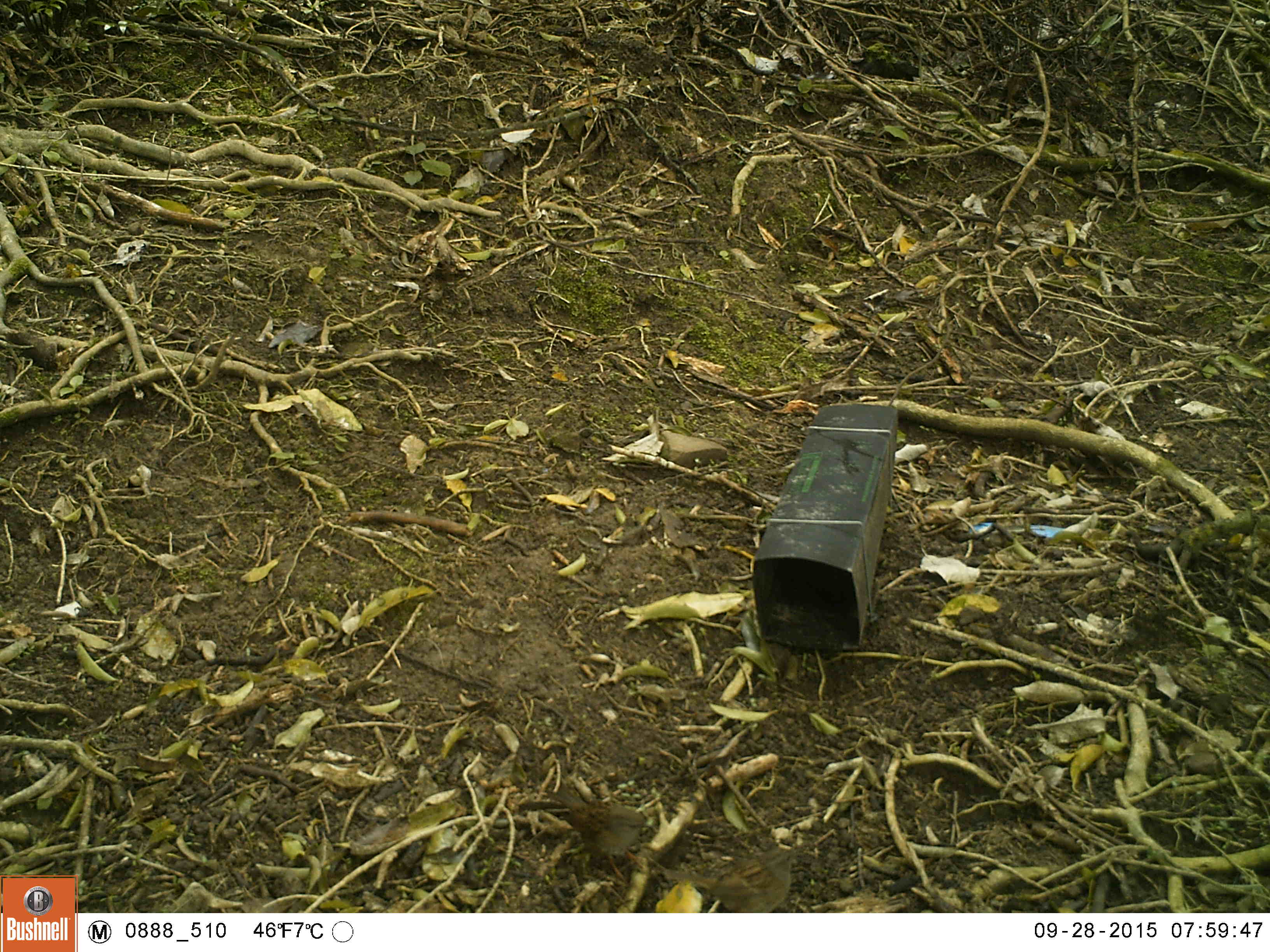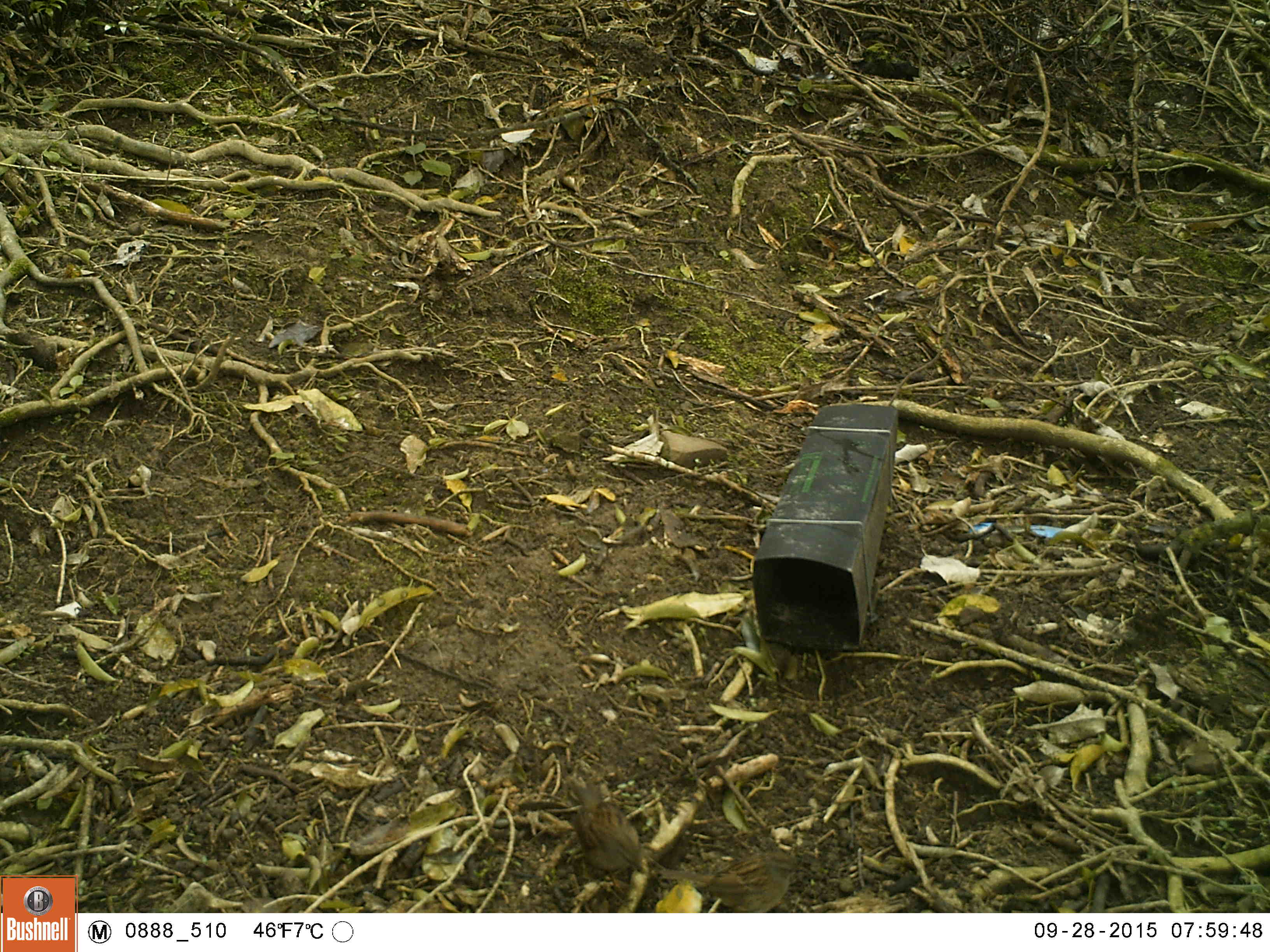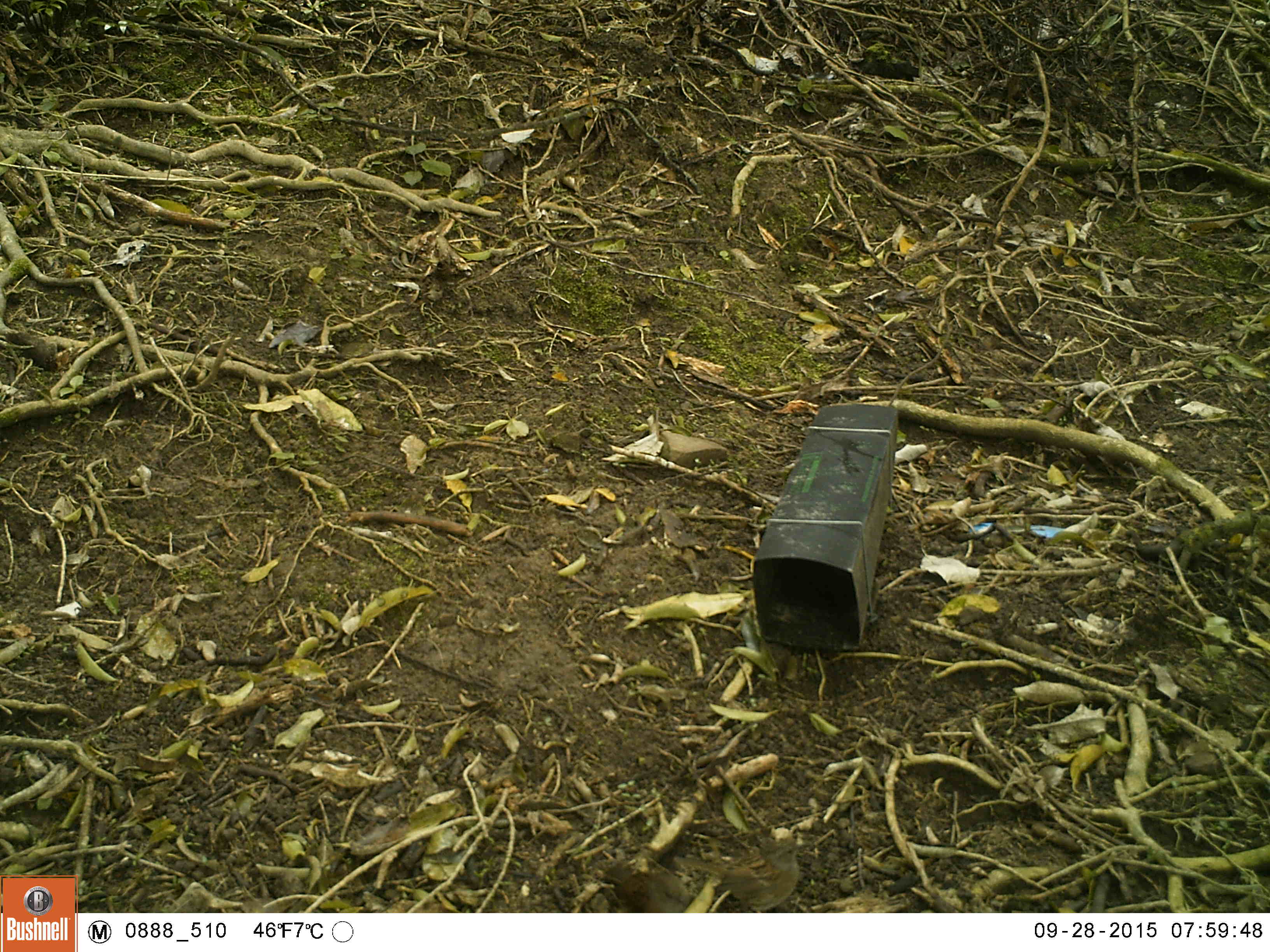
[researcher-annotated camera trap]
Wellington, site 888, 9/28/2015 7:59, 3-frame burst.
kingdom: Animalia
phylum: Chordata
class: Aves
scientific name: Aves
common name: bird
Bird (Aves).